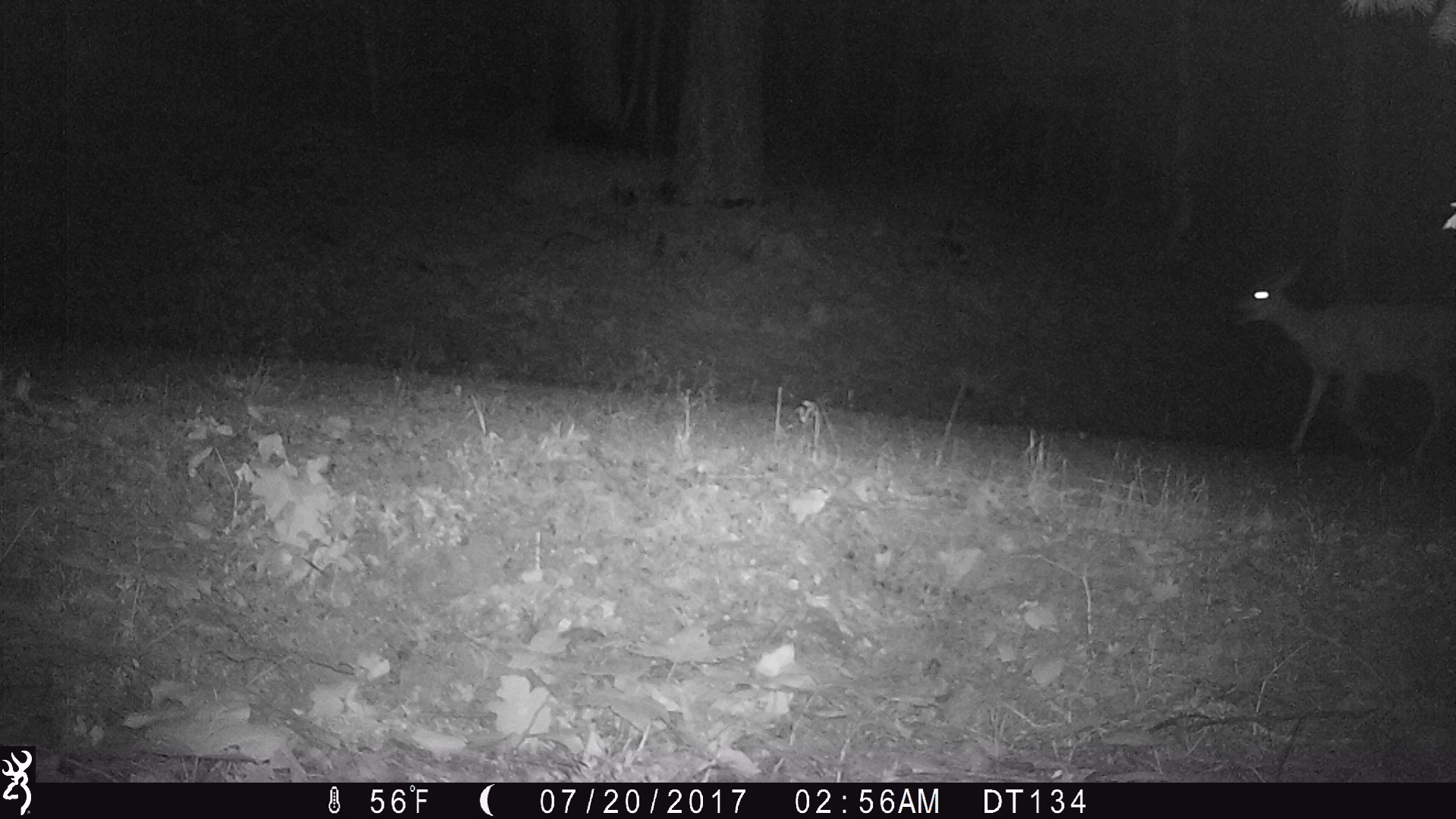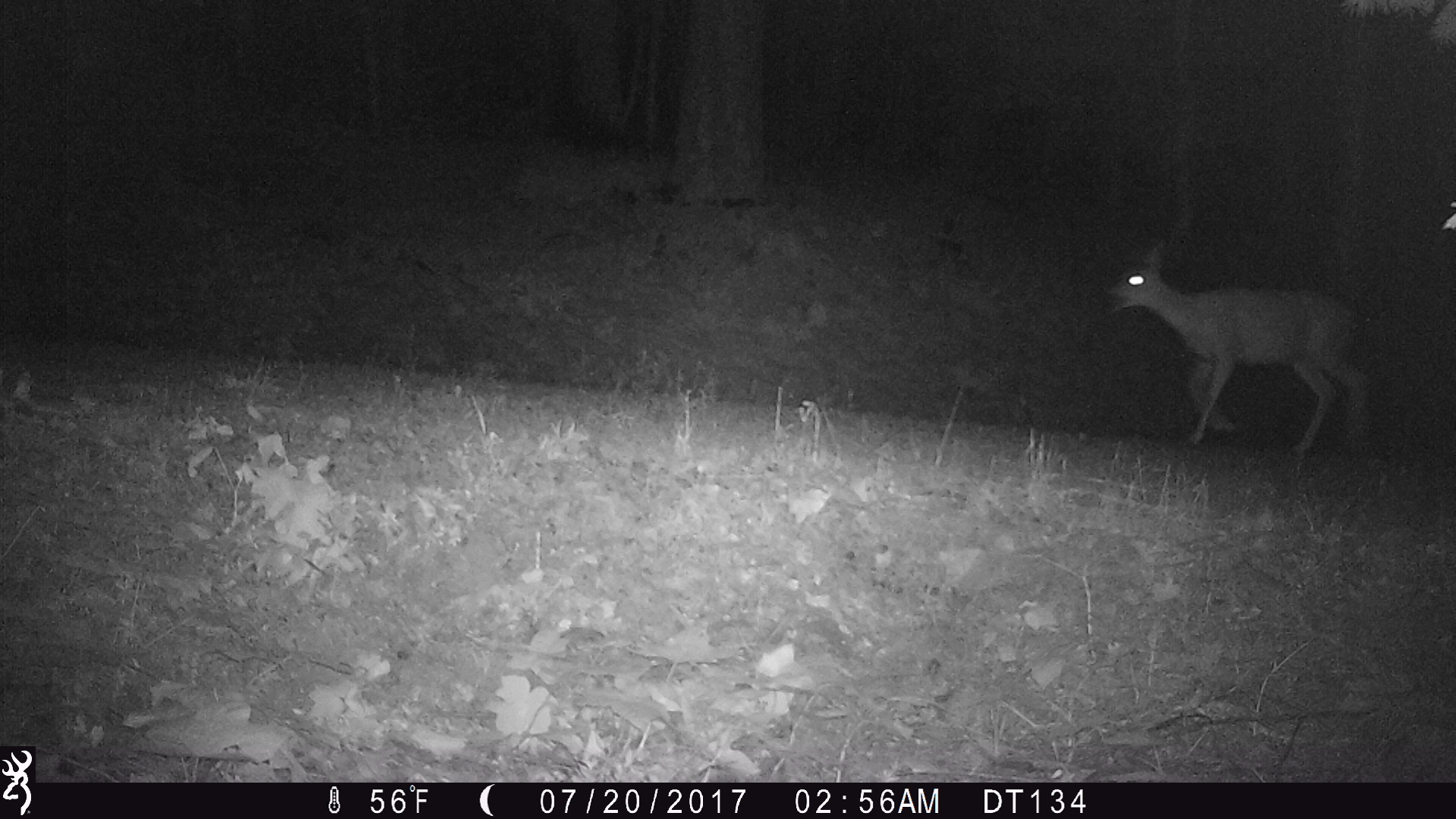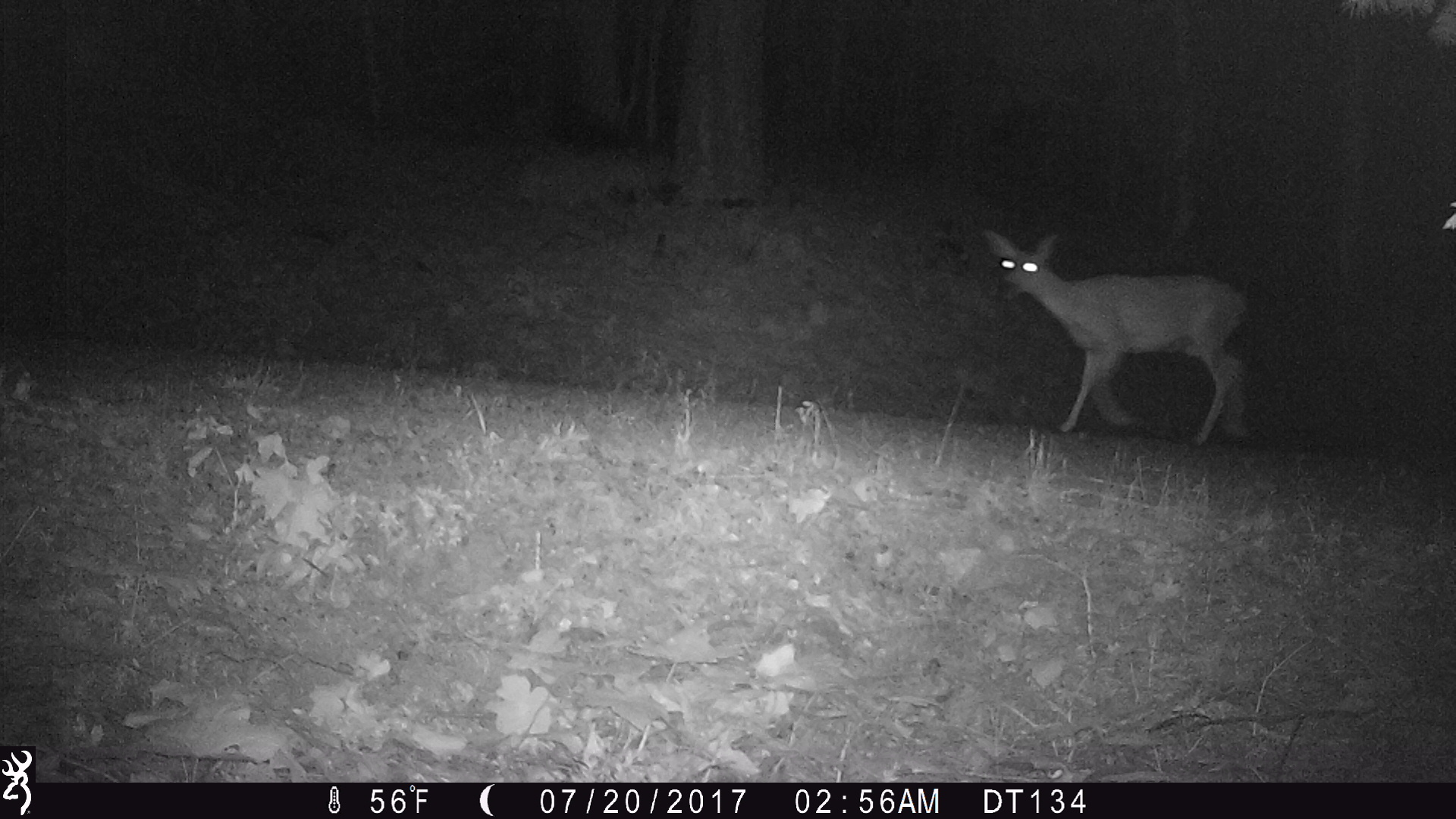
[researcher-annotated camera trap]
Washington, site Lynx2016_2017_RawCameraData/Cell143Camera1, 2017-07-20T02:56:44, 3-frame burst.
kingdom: Animalia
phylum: Chordata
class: Mammalia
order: Artiodactyla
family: Cervidae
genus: Odocoileus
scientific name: Odocoileus hemionus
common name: mule deer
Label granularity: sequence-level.